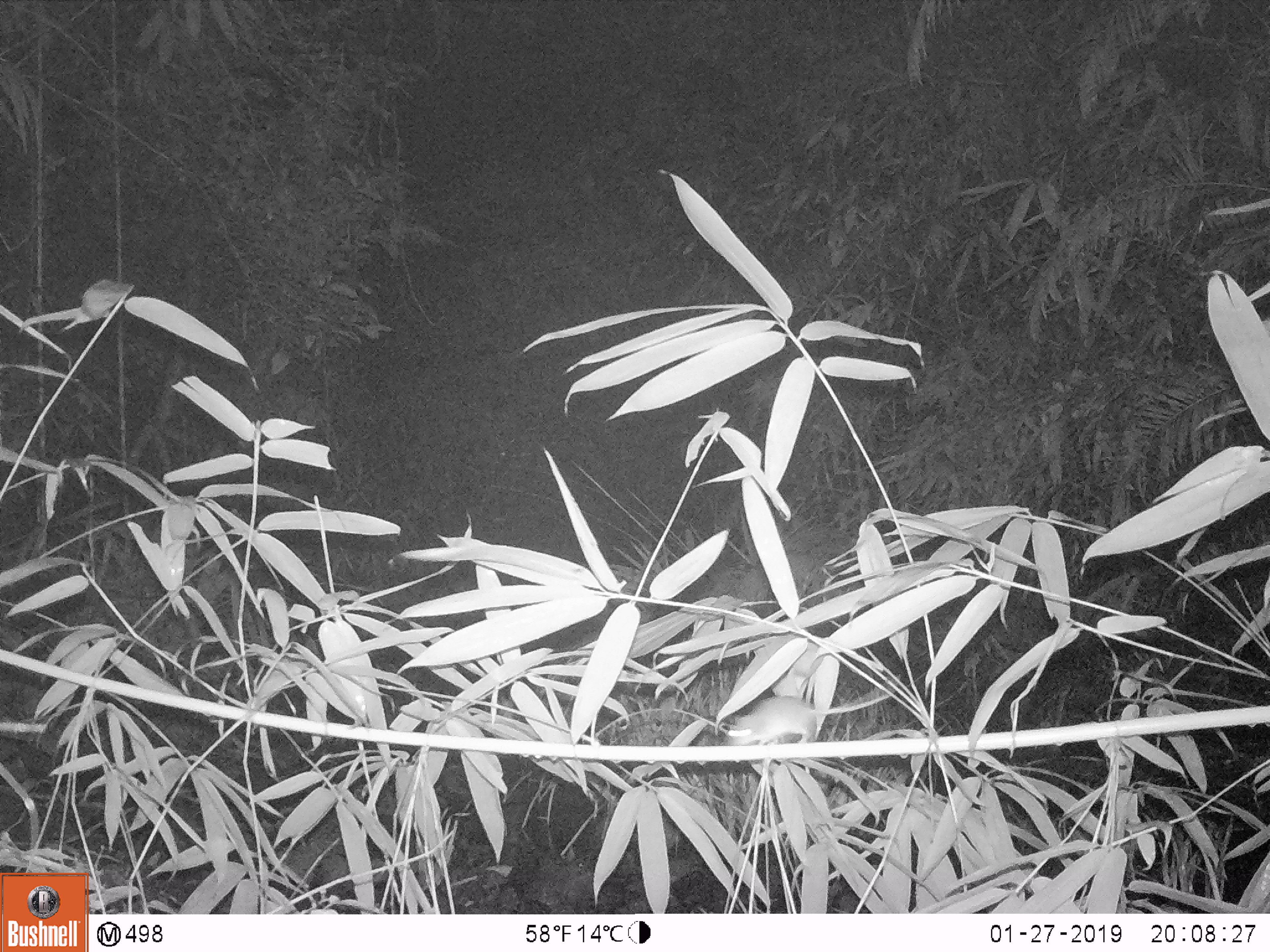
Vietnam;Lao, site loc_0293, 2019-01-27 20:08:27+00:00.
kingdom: Animalia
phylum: Chordata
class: Mammalia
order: Rodentia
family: Muridae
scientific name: Muridae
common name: old-world mice and rats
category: unidentified murid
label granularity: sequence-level